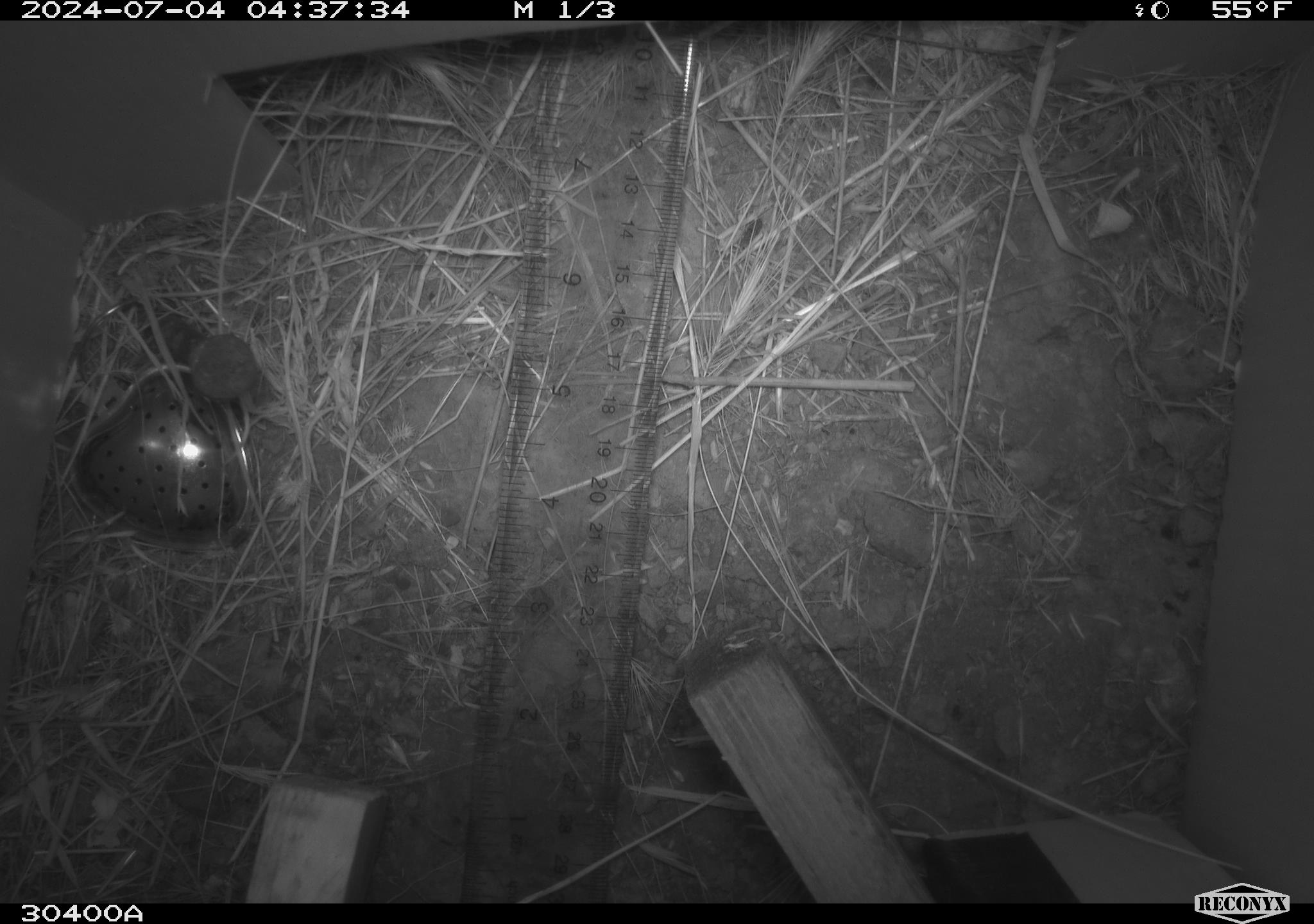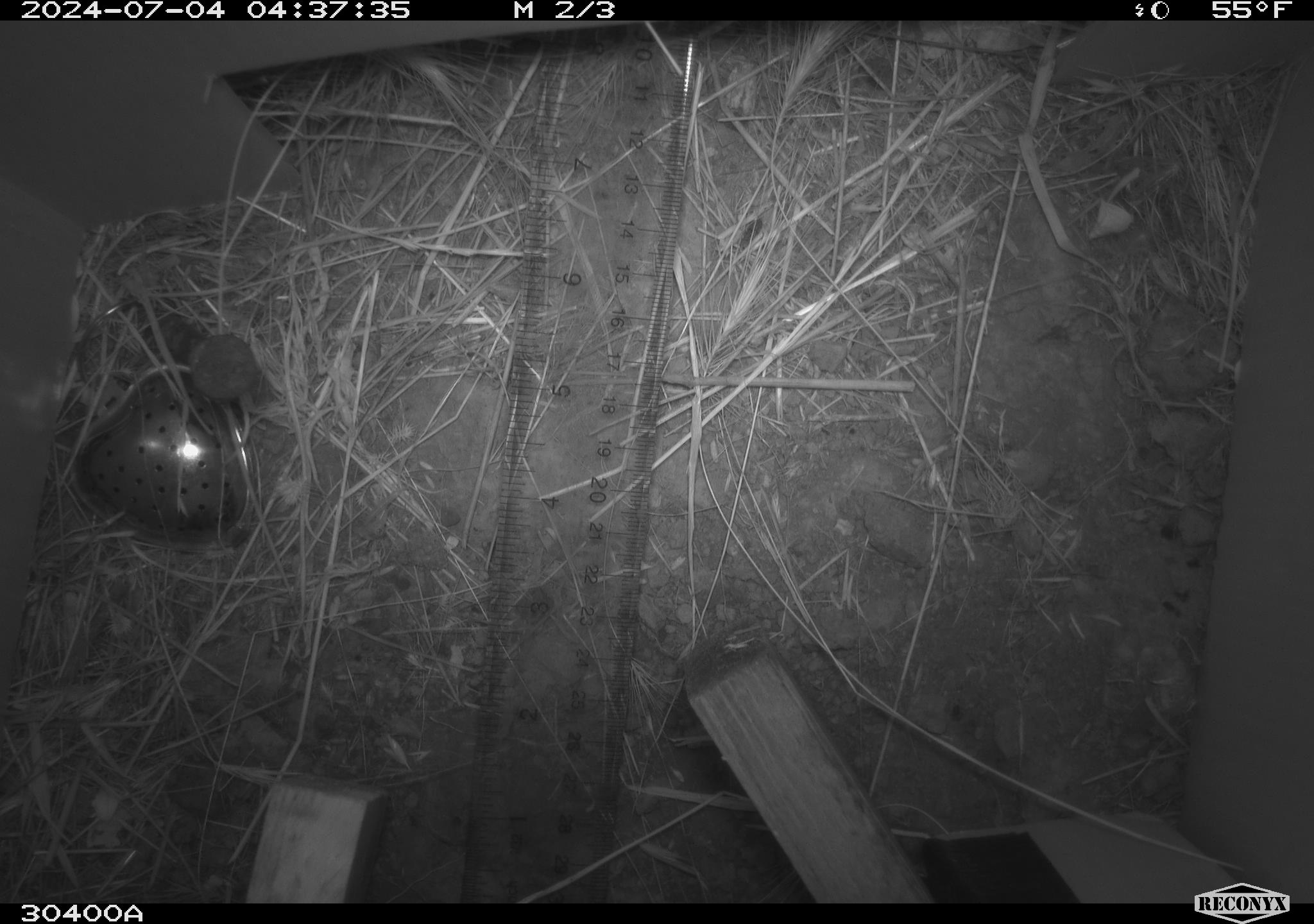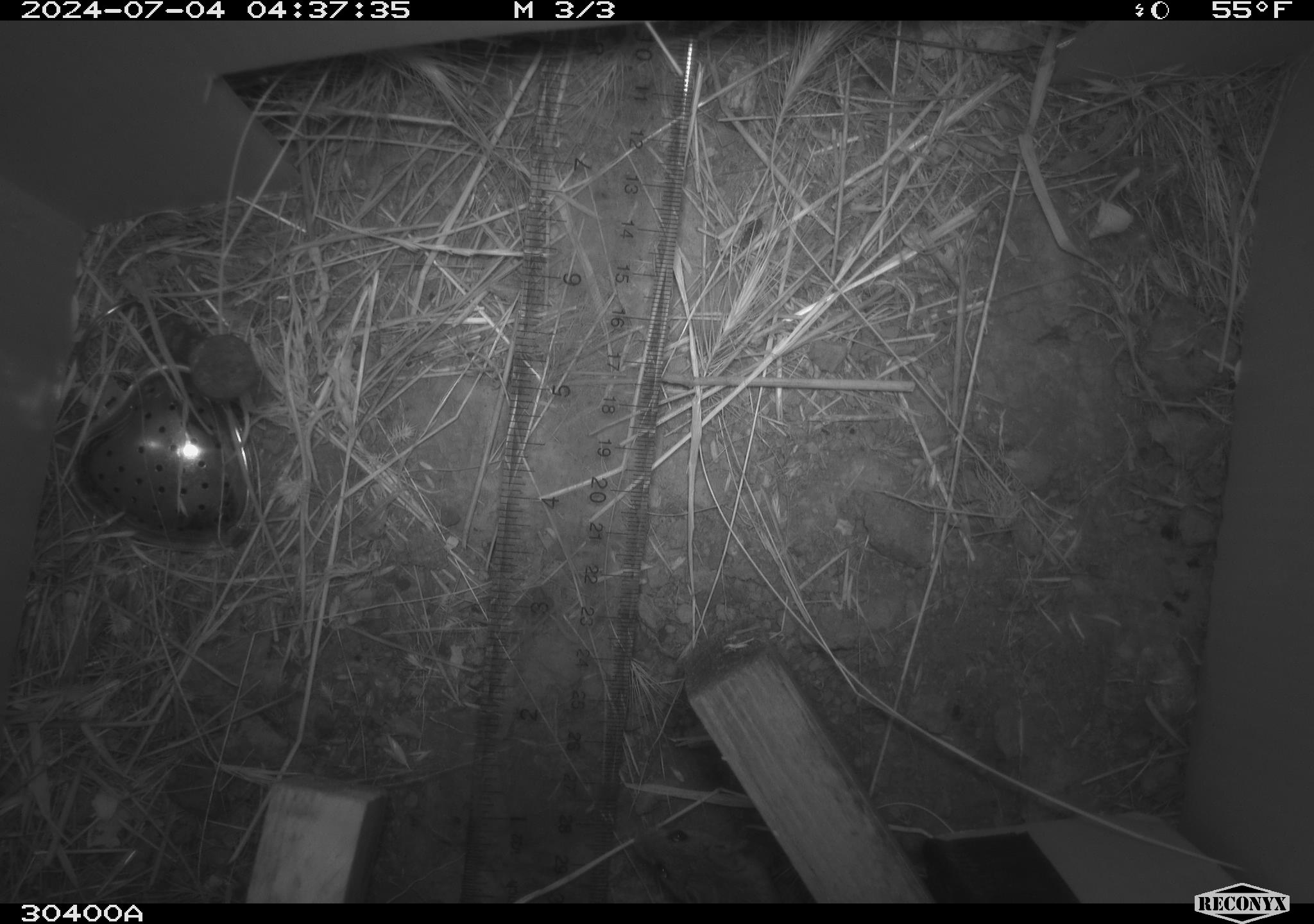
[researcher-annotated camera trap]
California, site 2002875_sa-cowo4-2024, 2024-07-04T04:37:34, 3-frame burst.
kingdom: Animalia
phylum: Chordata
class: Mammalia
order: Rodentia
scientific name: Rodentia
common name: mouse species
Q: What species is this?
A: Mouse species (Rodentia).